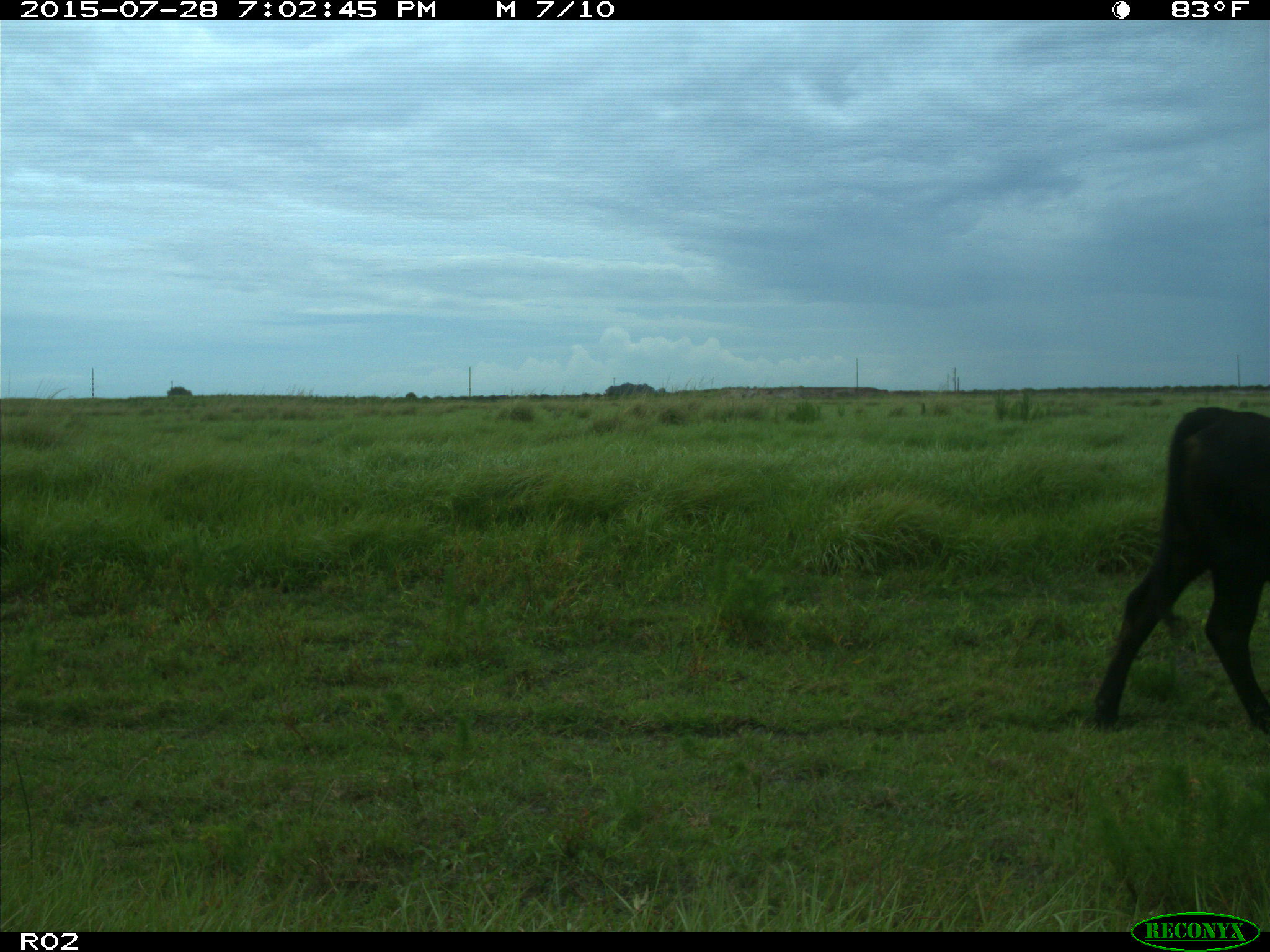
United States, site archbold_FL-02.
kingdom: Animalia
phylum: Chordata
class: Mammalia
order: Artiodactyla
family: Bovidae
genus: Bos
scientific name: Bos taurus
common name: domestic cow